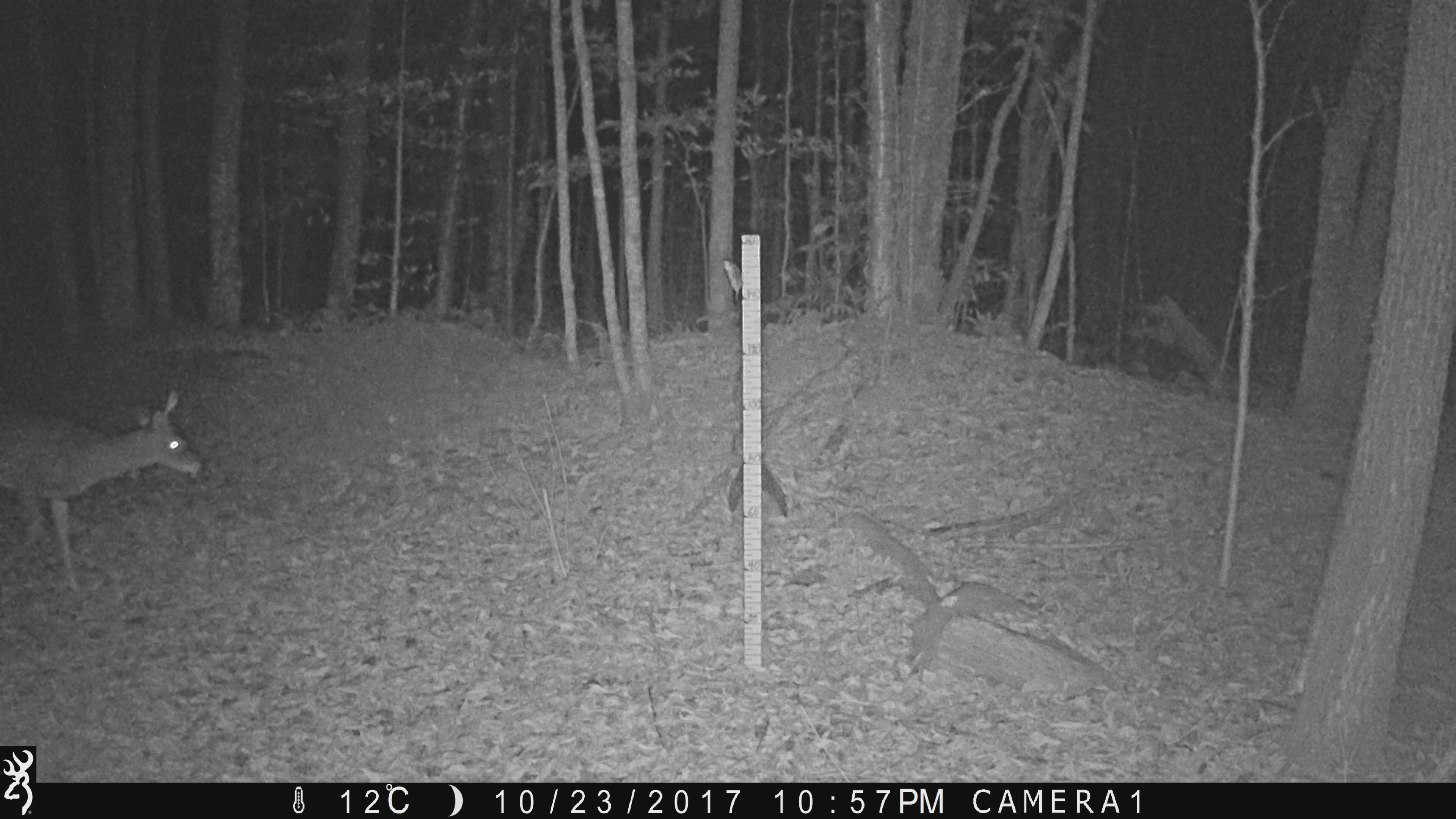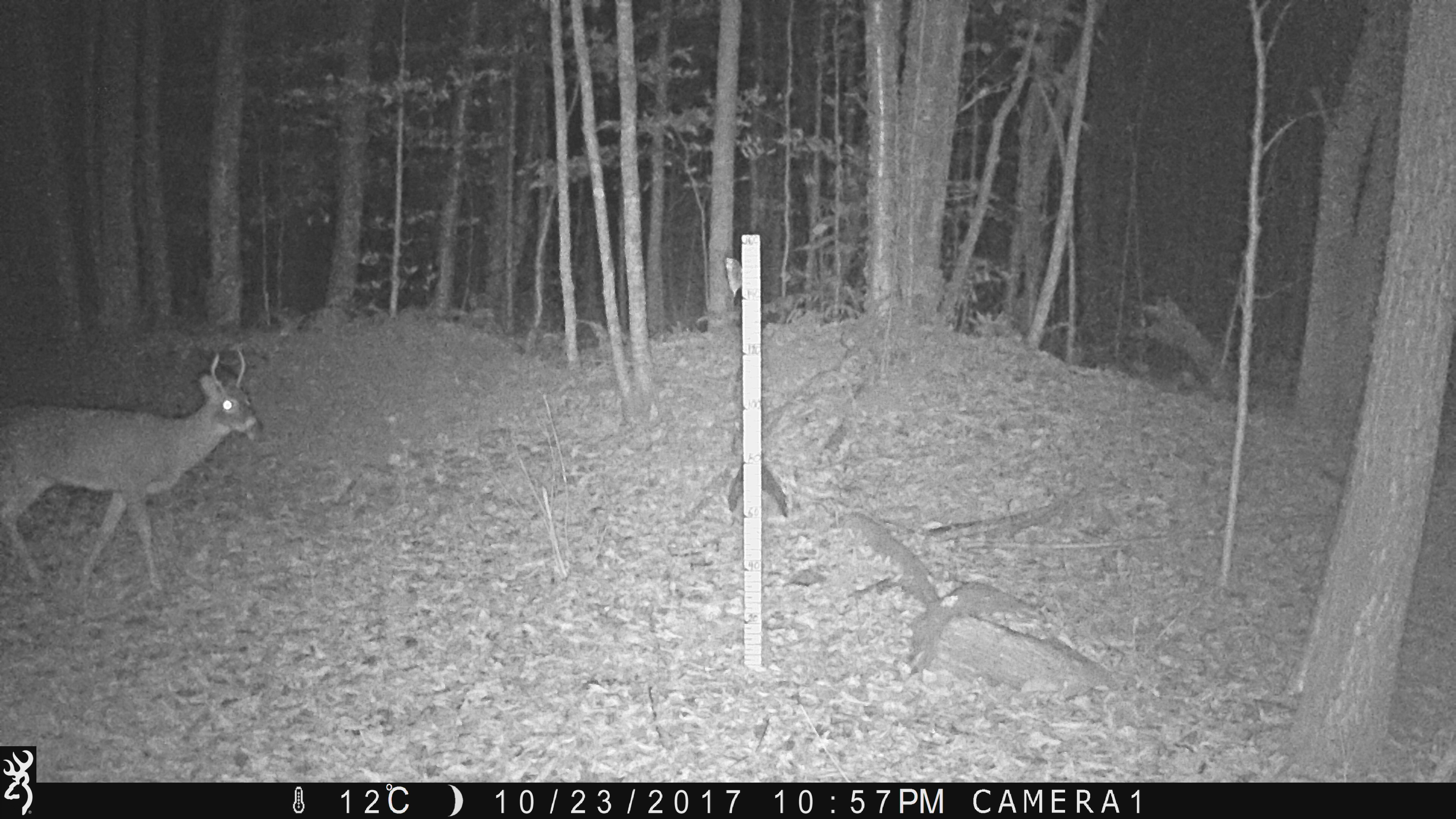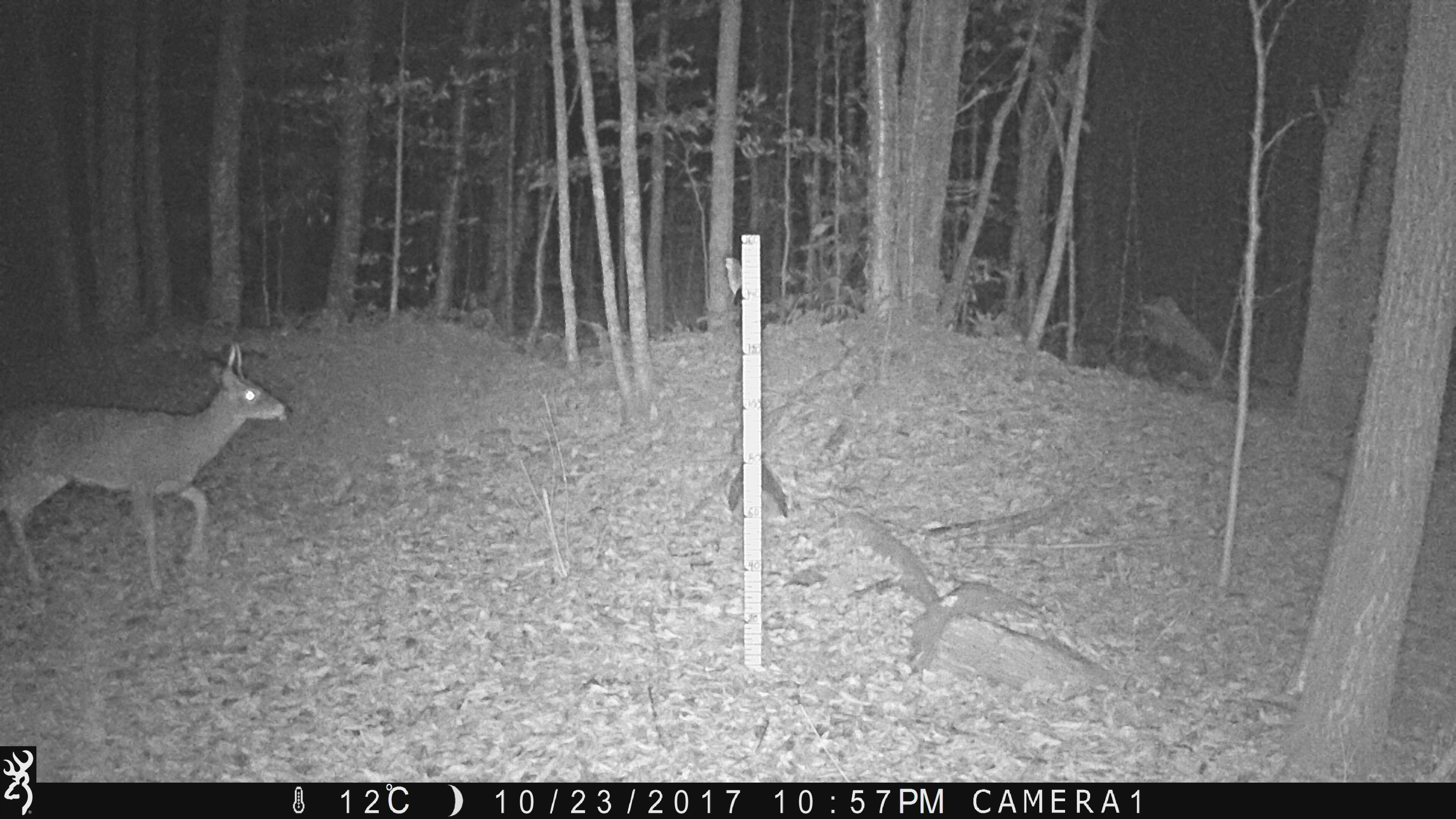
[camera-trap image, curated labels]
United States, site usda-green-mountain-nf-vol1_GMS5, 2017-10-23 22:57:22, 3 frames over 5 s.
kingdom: Animalia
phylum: Chordata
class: Mammalia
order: Artiodactyla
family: Cervidae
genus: Odocoileus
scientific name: Odocoileus virginianus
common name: white-tailed deer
White-tailed deer (Odocoileus virginianus).